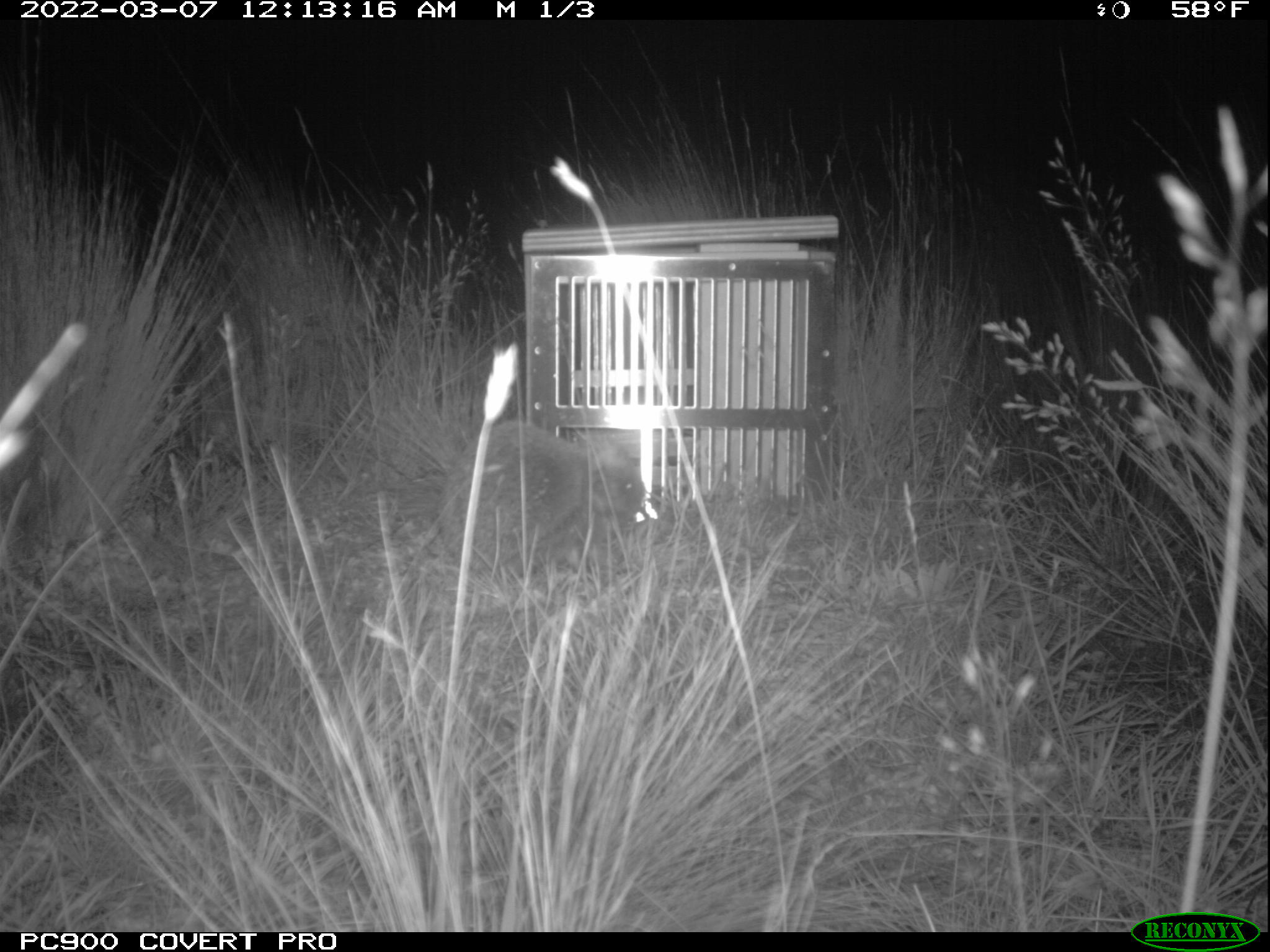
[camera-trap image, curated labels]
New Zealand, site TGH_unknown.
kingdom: Animalia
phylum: Chordata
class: Mammalia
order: Eulipotyphla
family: Erinaceidae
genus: Erinaceus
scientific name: Erinaceus europaeus europaeus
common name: european hedgehog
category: hedgehog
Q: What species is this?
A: Hedgehog (european hedgehog) (Erinaceus europaeus europaeus).